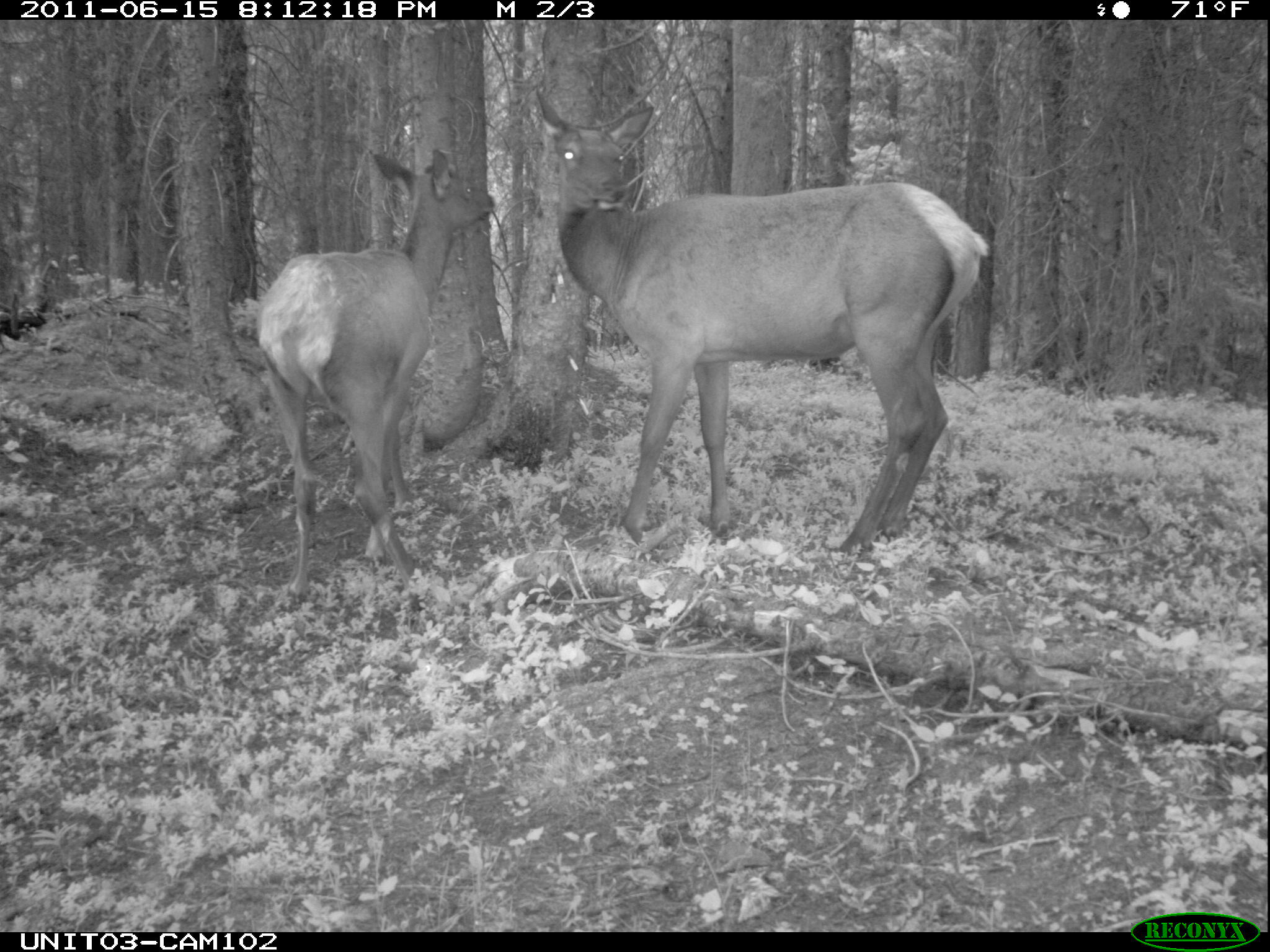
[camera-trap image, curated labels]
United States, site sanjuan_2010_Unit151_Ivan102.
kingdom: Animalia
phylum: Chordata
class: Mammalia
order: Artiodactyla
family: Cervidae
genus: Cervus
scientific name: Cervus elaphus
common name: red deer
Cervus elaphus (red deer).